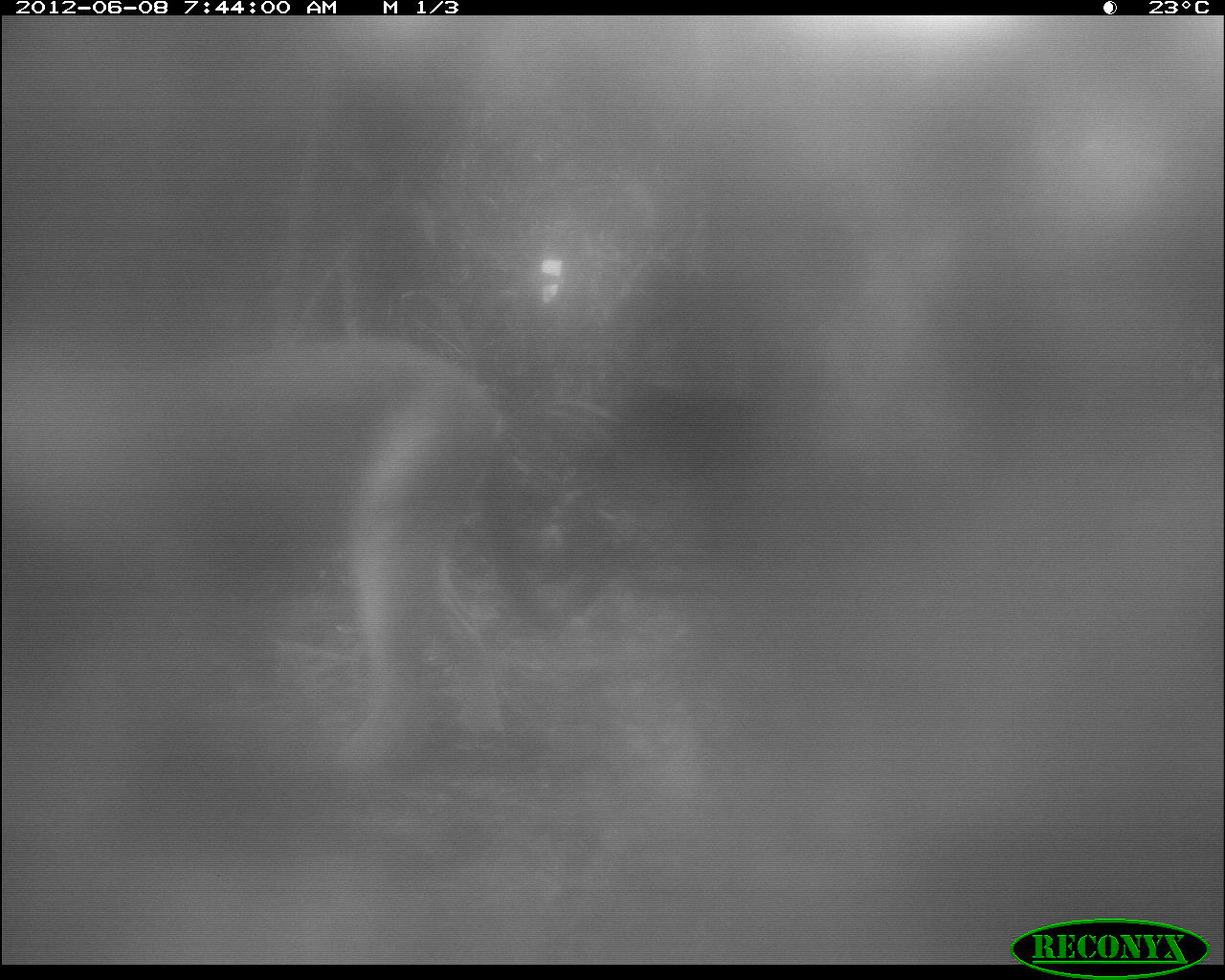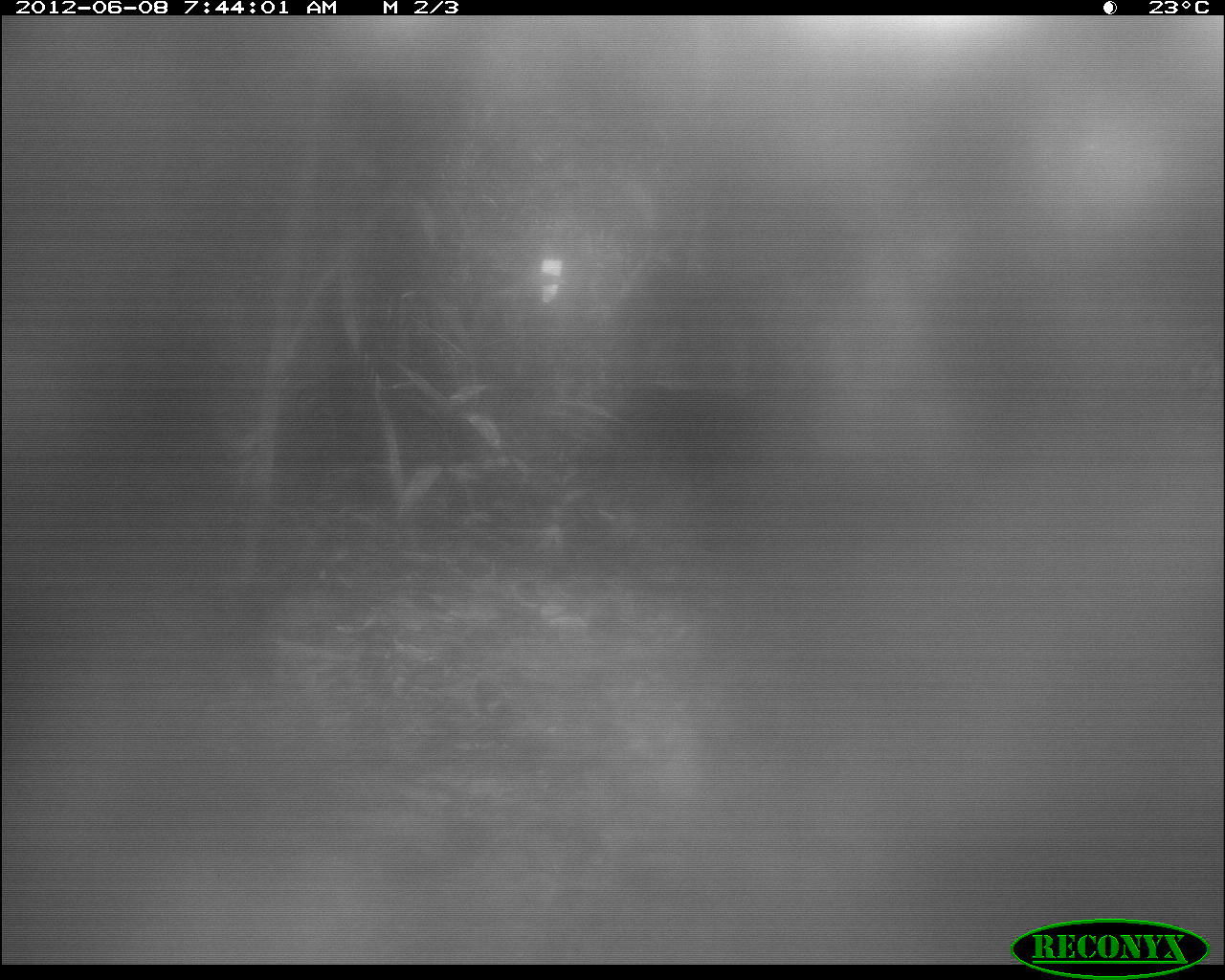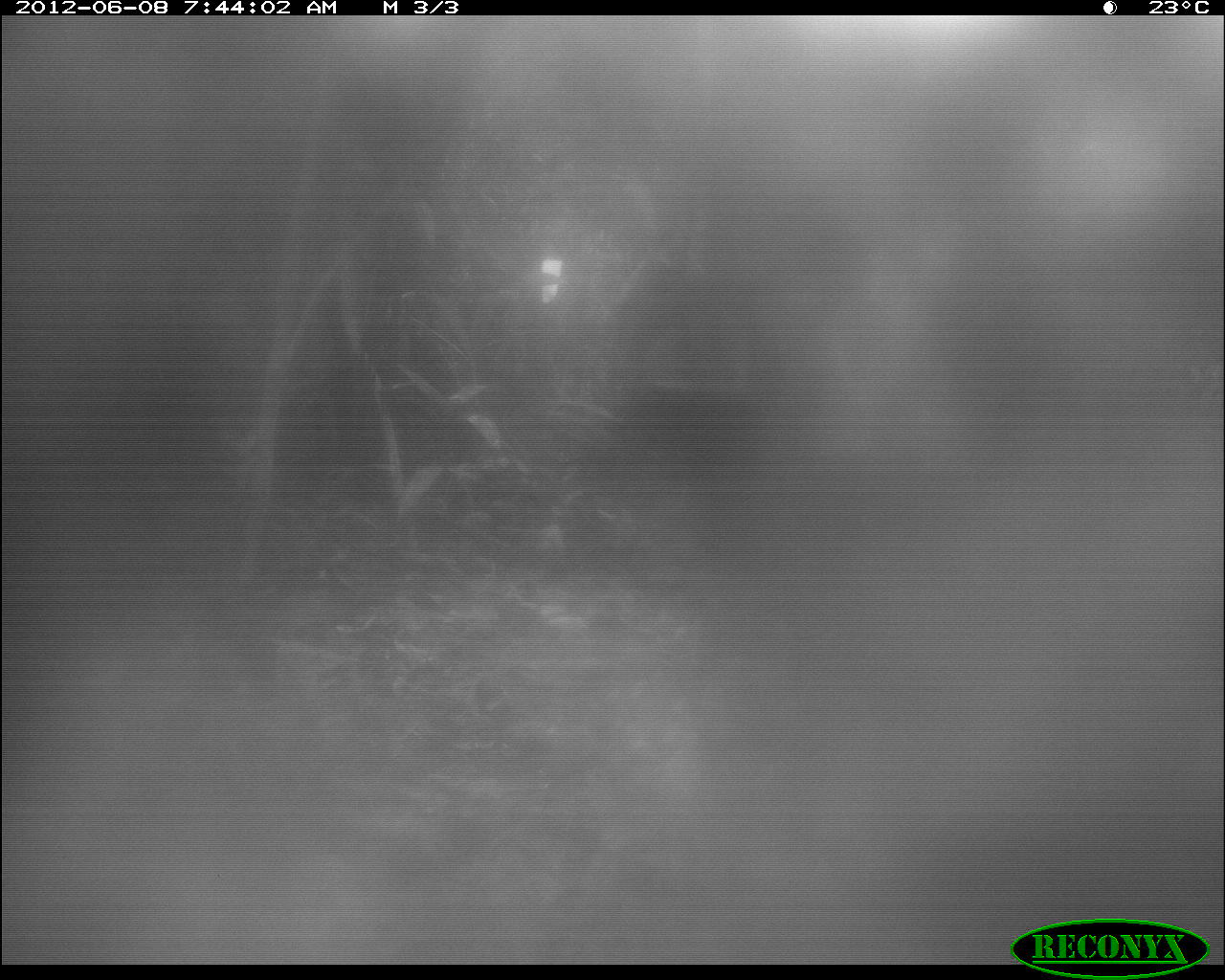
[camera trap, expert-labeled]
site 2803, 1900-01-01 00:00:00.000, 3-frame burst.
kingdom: Animalia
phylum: Chordata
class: Mammalia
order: Carnivora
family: Felidae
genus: Puma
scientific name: Puma concolor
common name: mountain lion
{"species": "Puma concolor (mountain lion)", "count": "1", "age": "adult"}